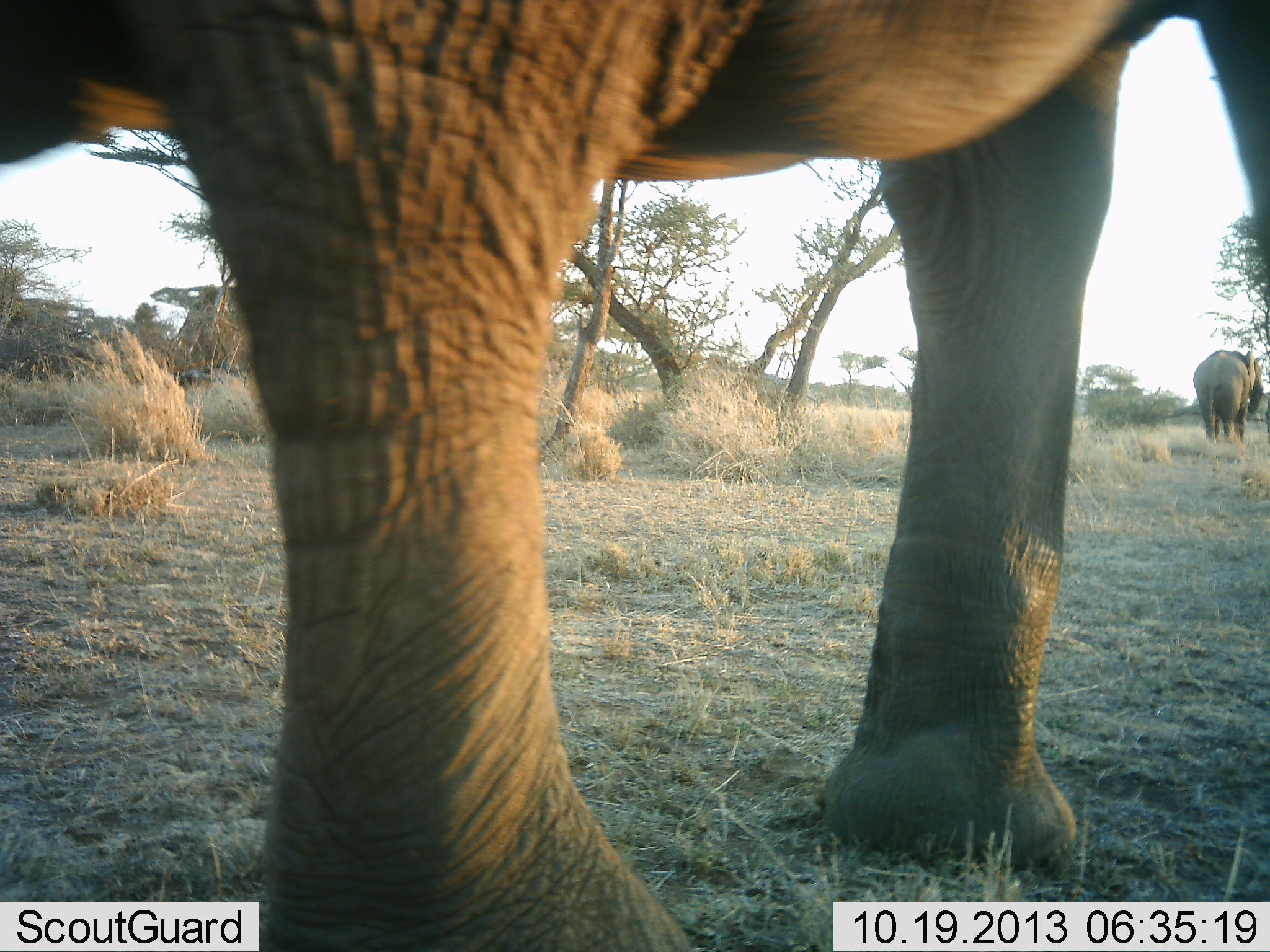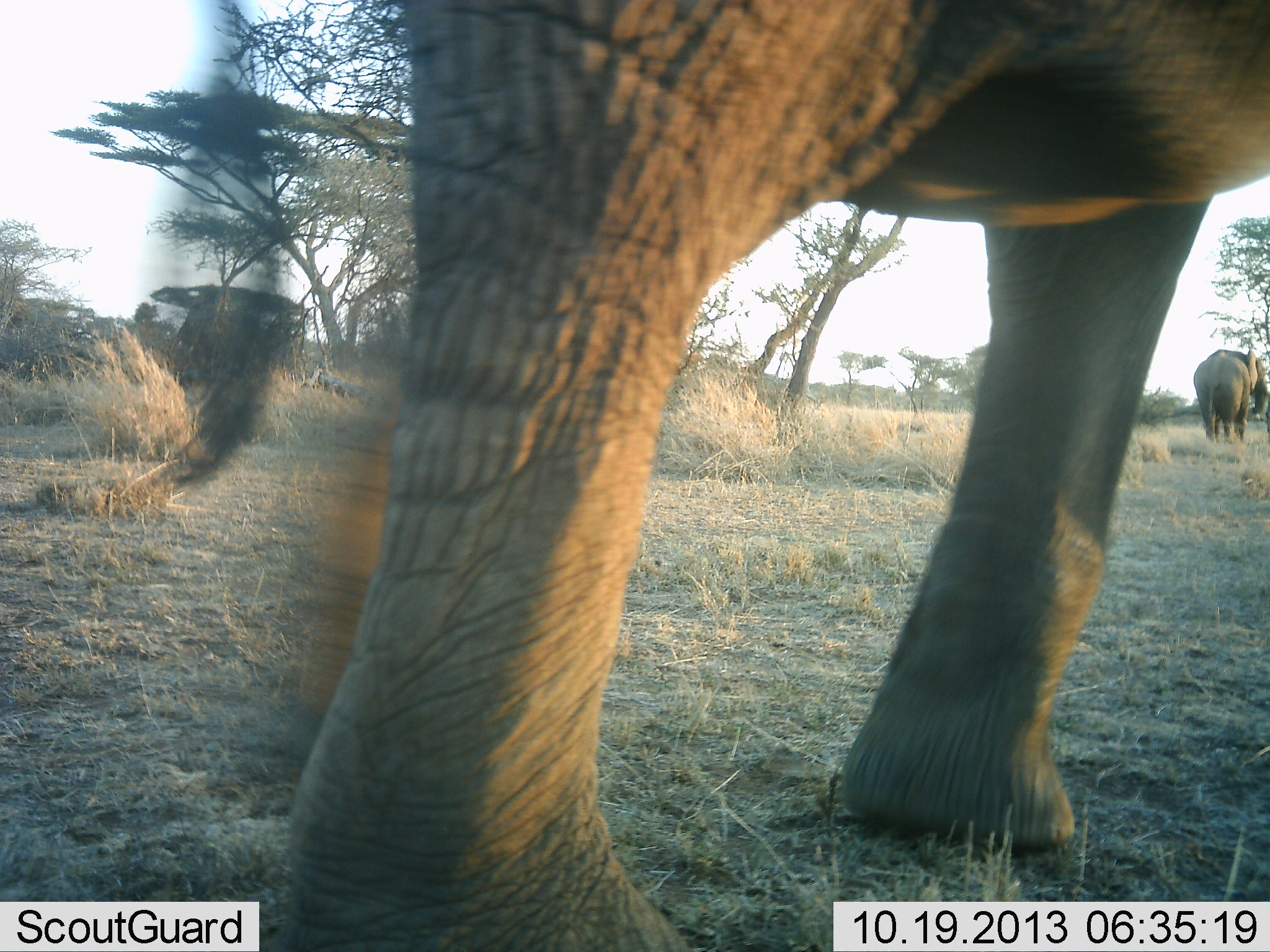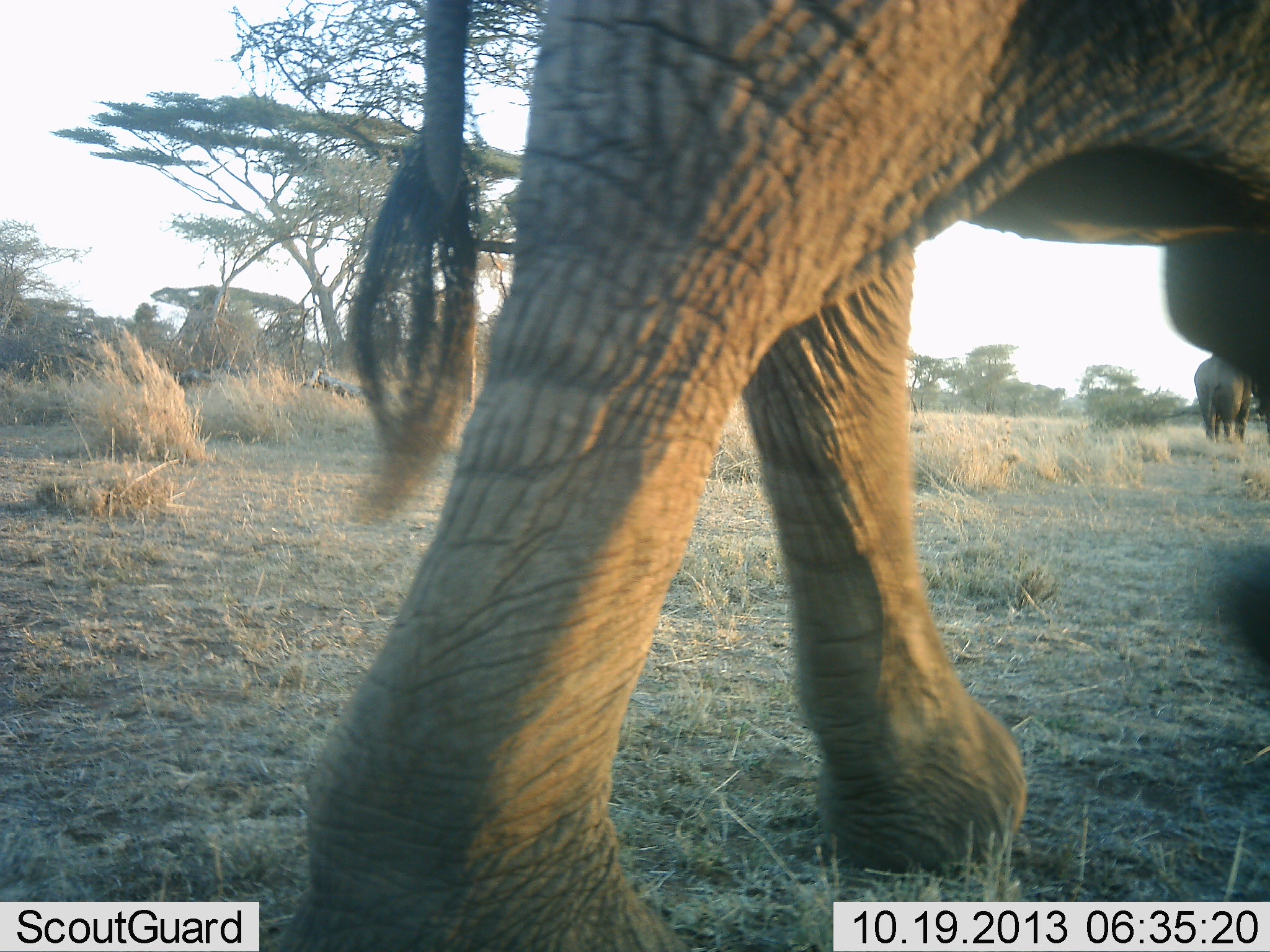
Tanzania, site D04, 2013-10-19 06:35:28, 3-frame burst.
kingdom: Animalia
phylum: Chordata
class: Mammalia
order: Proboscidea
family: Elephantidae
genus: Loxodonta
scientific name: Loxodonta africana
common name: african bush elephant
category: elephant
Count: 2.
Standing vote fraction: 70%.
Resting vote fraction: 0%.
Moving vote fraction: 70%.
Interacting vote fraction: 0%.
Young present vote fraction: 0%.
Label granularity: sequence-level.